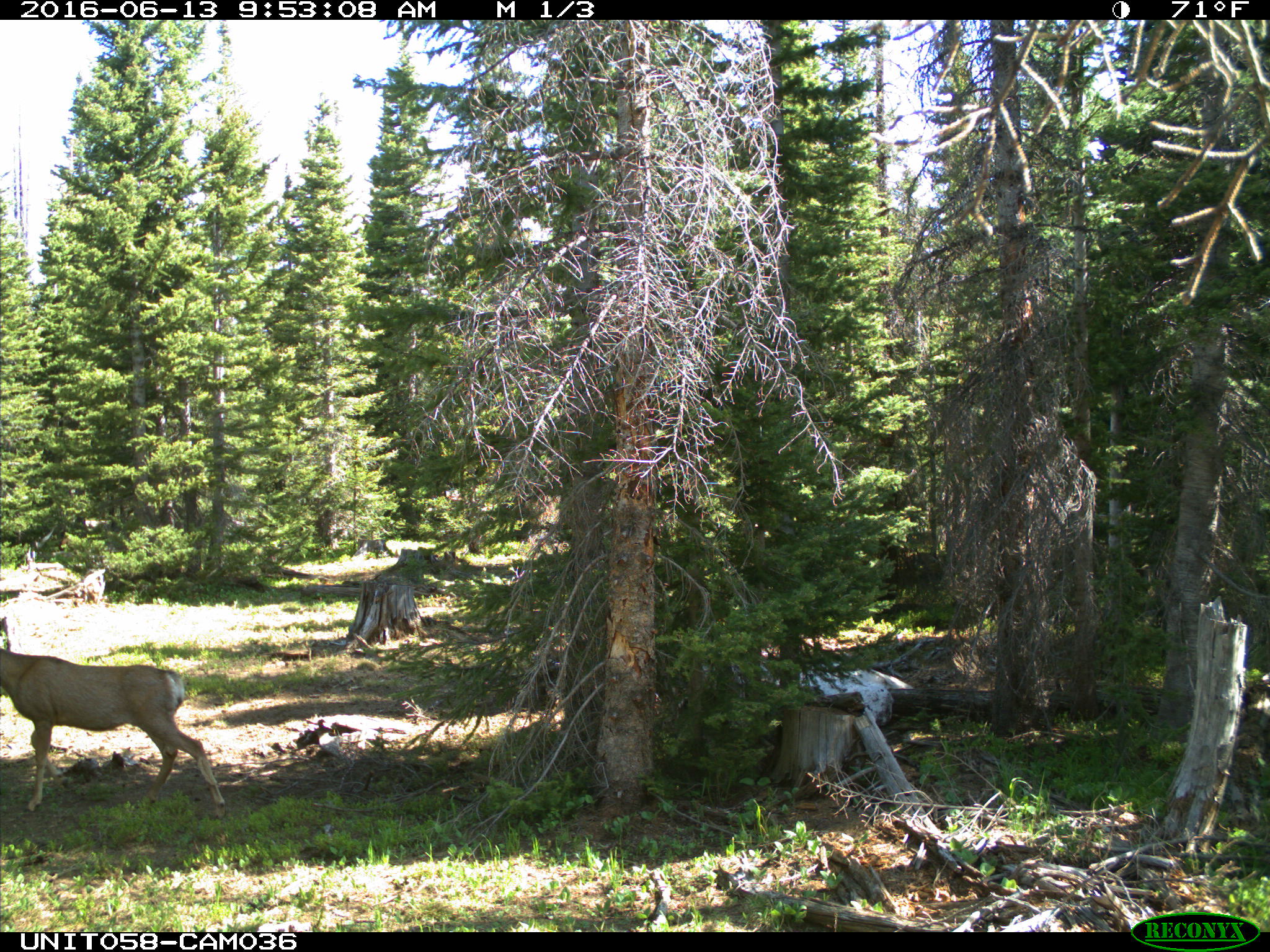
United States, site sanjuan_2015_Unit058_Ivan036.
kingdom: Animalia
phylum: Chordata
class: Mammalia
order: Artiodactyla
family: Cervidae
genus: Odocoileus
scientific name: Odocoileus hemionus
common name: mule deer